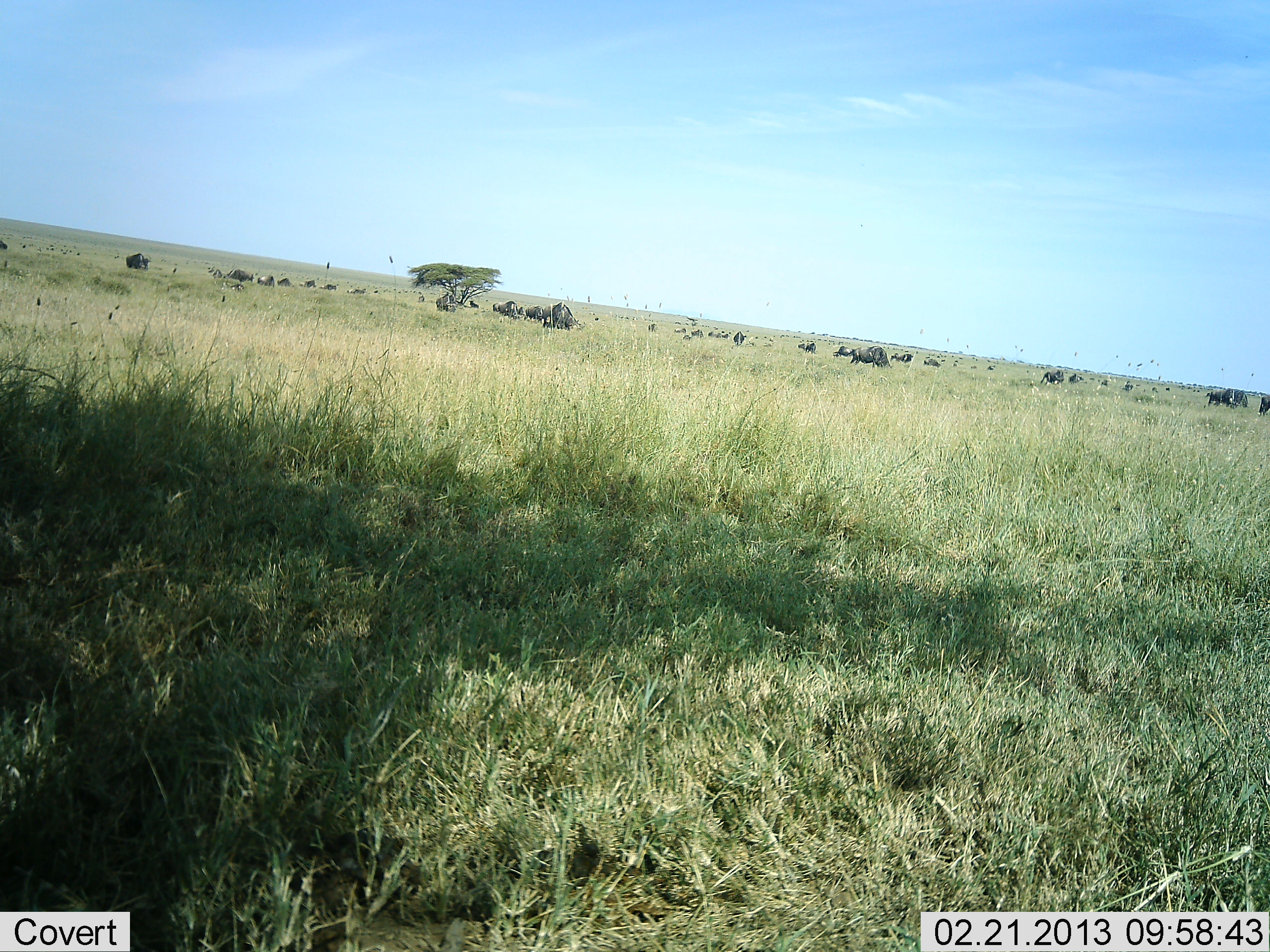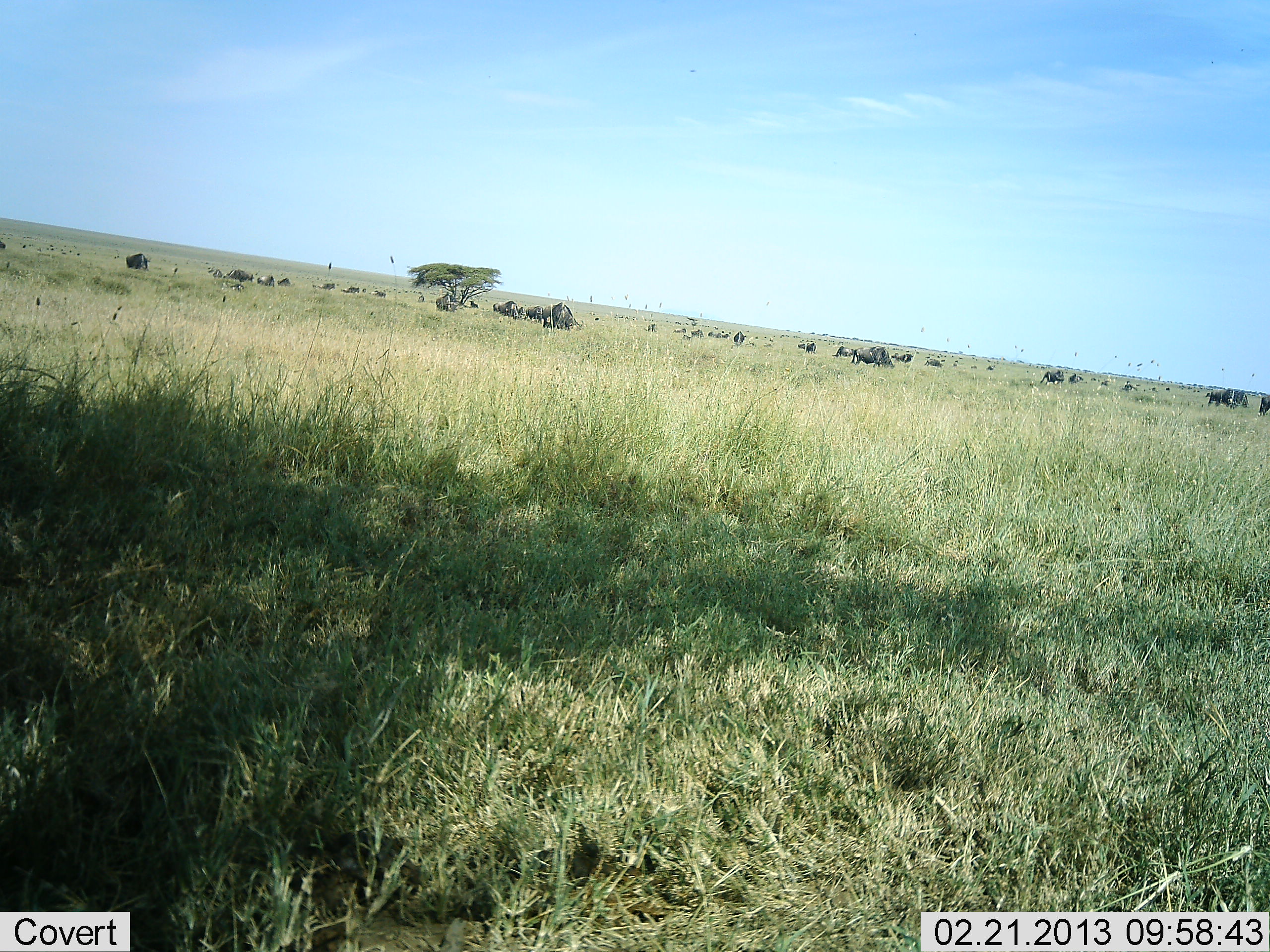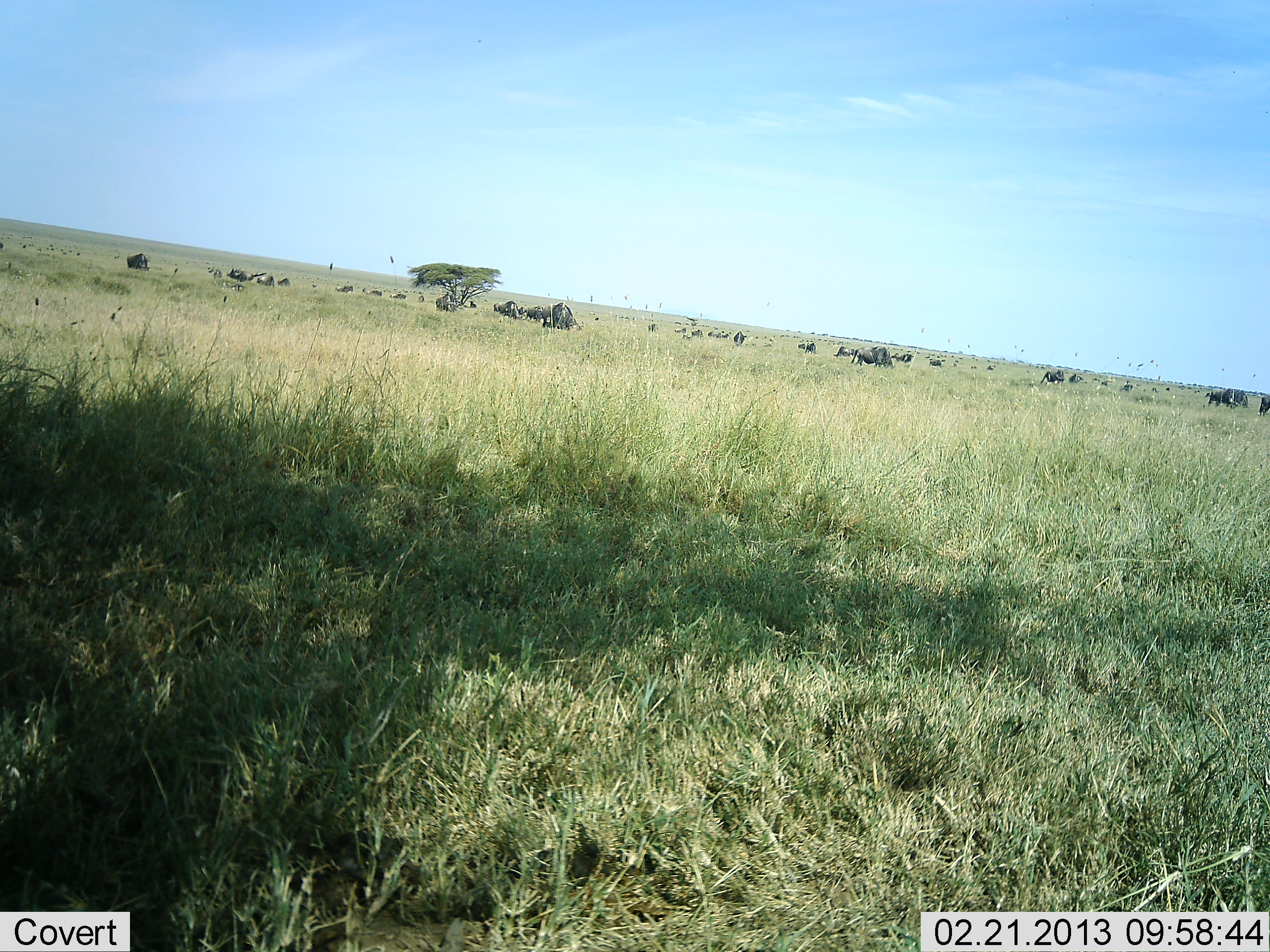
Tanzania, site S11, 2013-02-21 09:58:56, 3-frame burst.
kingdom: Animalia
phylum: Chordata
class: Mammalia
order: Artiodactyla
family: Bovidae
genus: Connochaetes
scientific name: Connochaetes taurinus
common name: blue wildebeest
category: wildebeest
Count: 11-50.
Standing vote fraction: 64%.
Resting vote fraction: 28%.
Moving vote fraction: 80%.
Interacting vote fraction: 8%.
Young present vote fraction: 0%.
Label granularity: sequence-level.